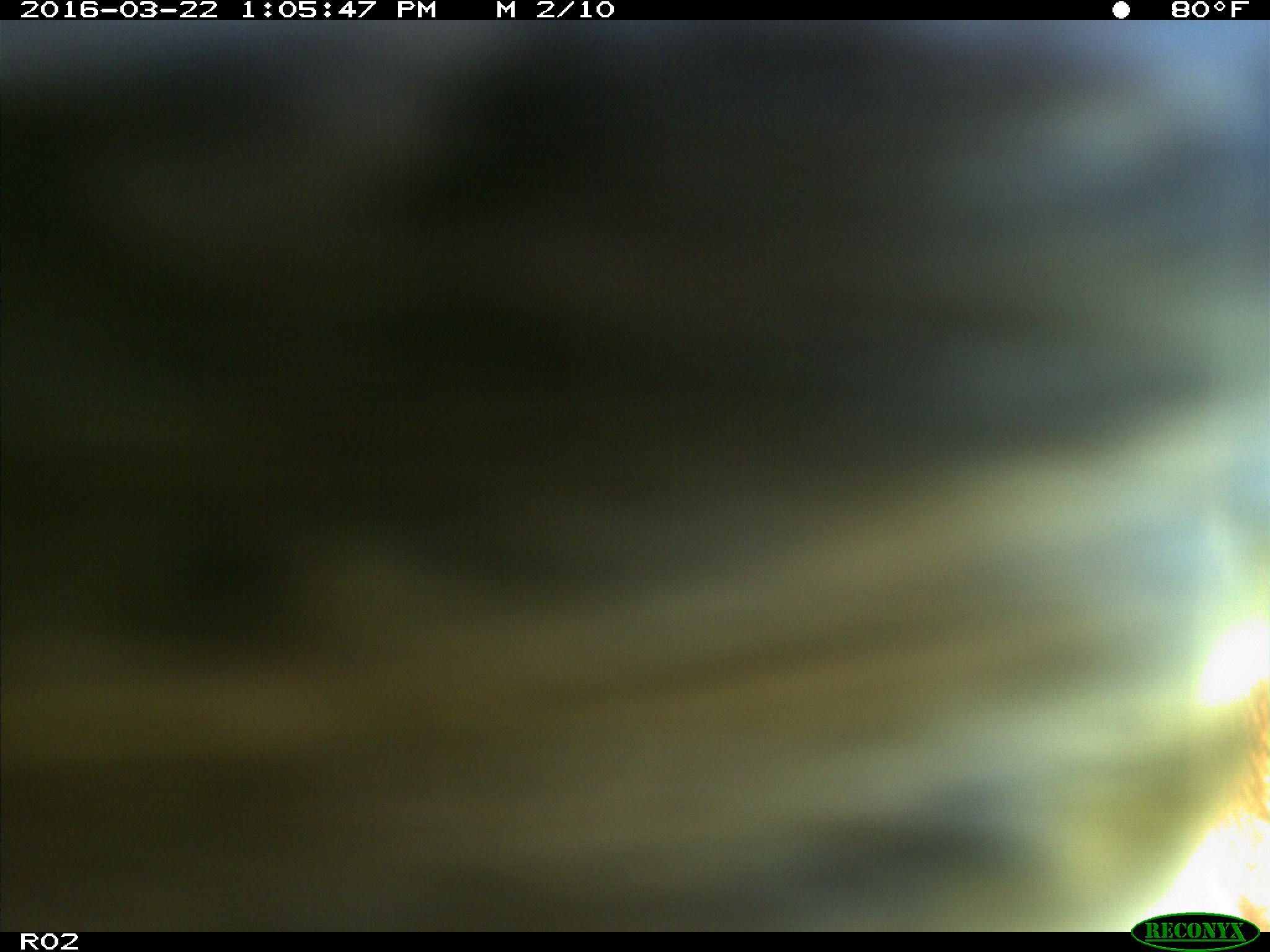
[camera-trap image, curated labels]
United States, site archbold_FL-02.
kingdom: Animalia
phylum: Chordata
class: Mammalia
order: Artiodactyla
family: Bovidae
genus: Bos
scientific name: Bos taurus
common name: domestic cow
Bos taurus (domestic cow).